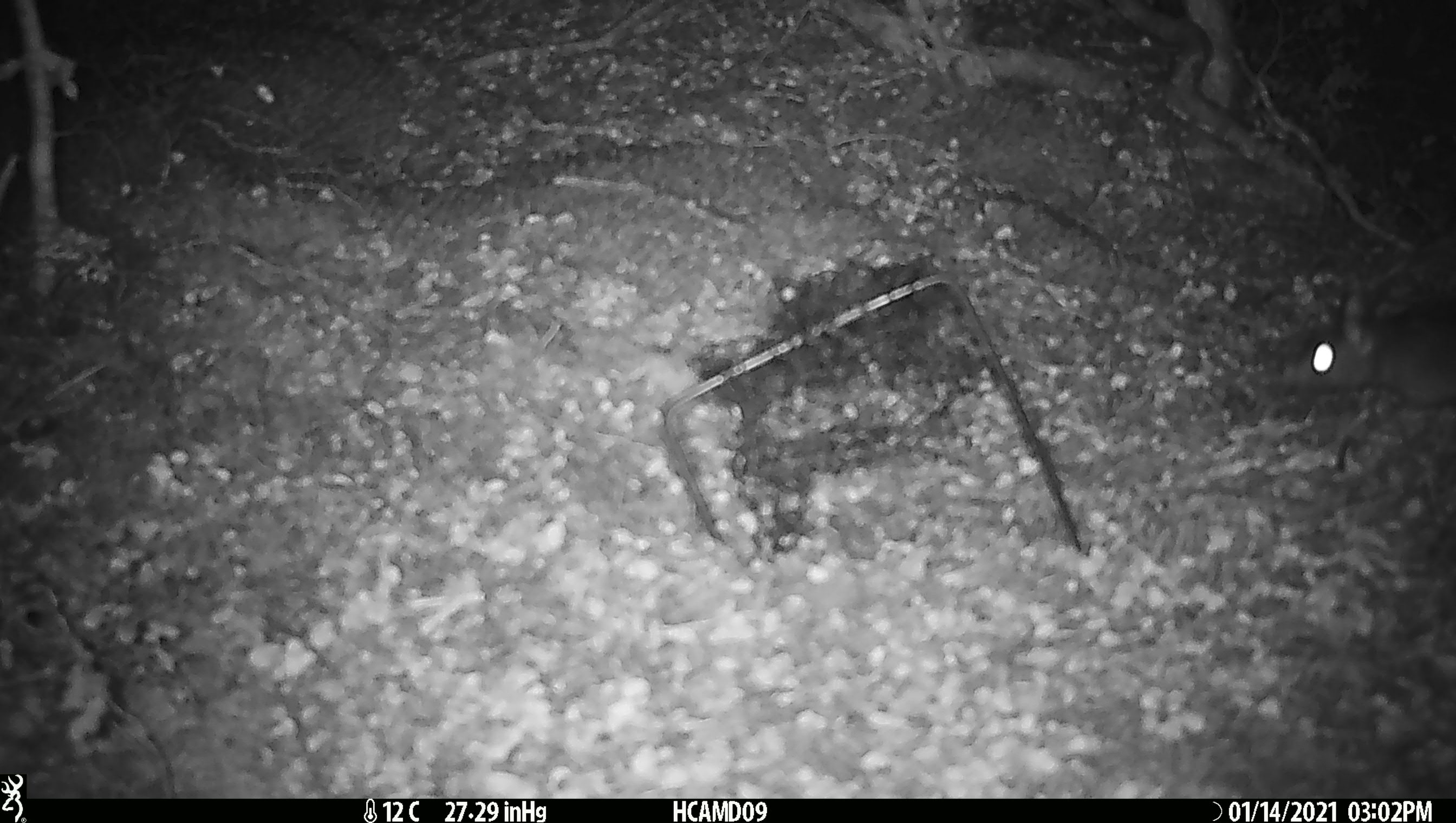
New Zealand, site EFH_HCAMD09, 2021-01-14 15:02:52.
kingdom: Animalia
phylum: Chordata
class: Mammalia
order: Rodentia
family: Muridae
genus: Rattus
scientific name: Rattus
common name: rat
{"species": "rat (Rattus)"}